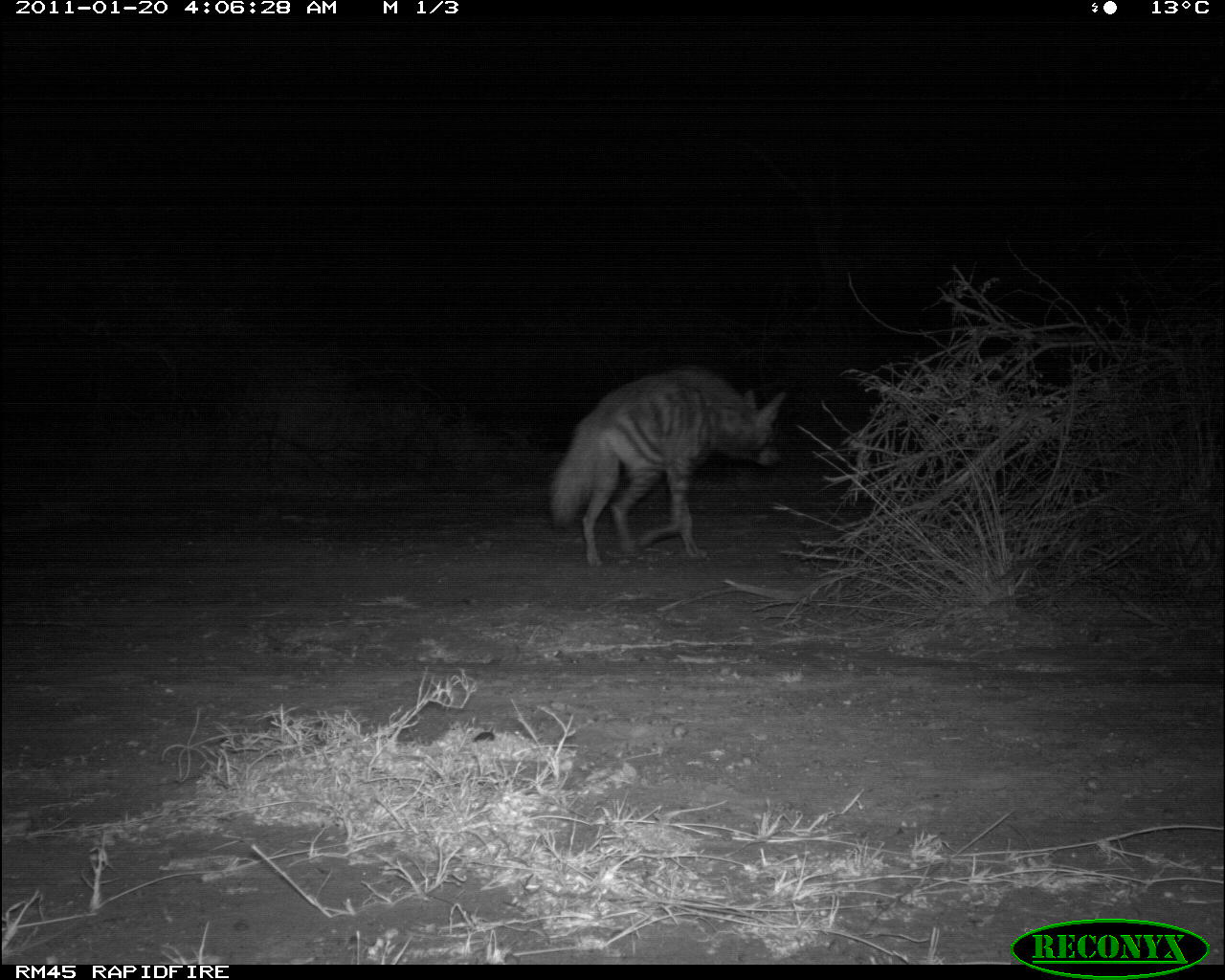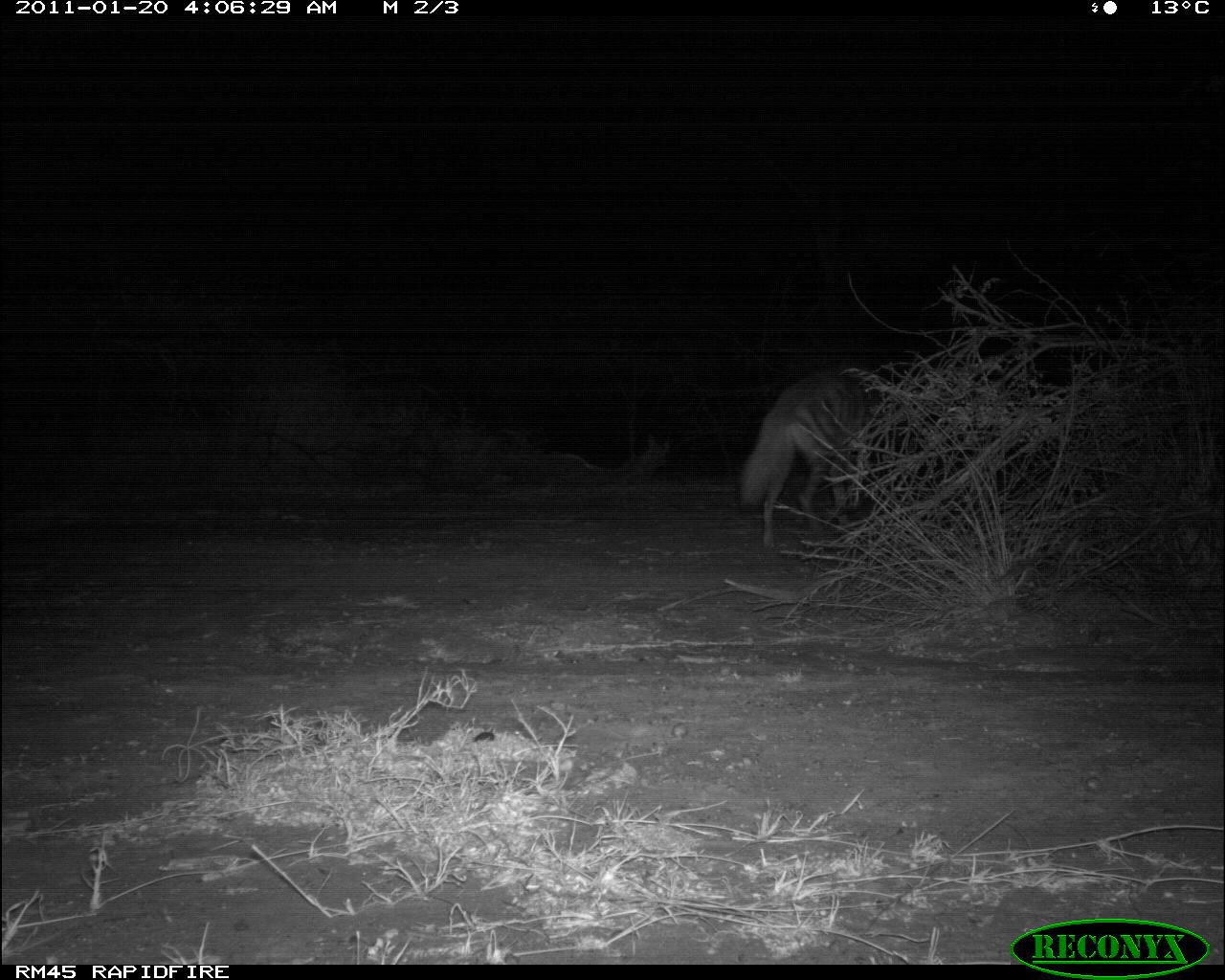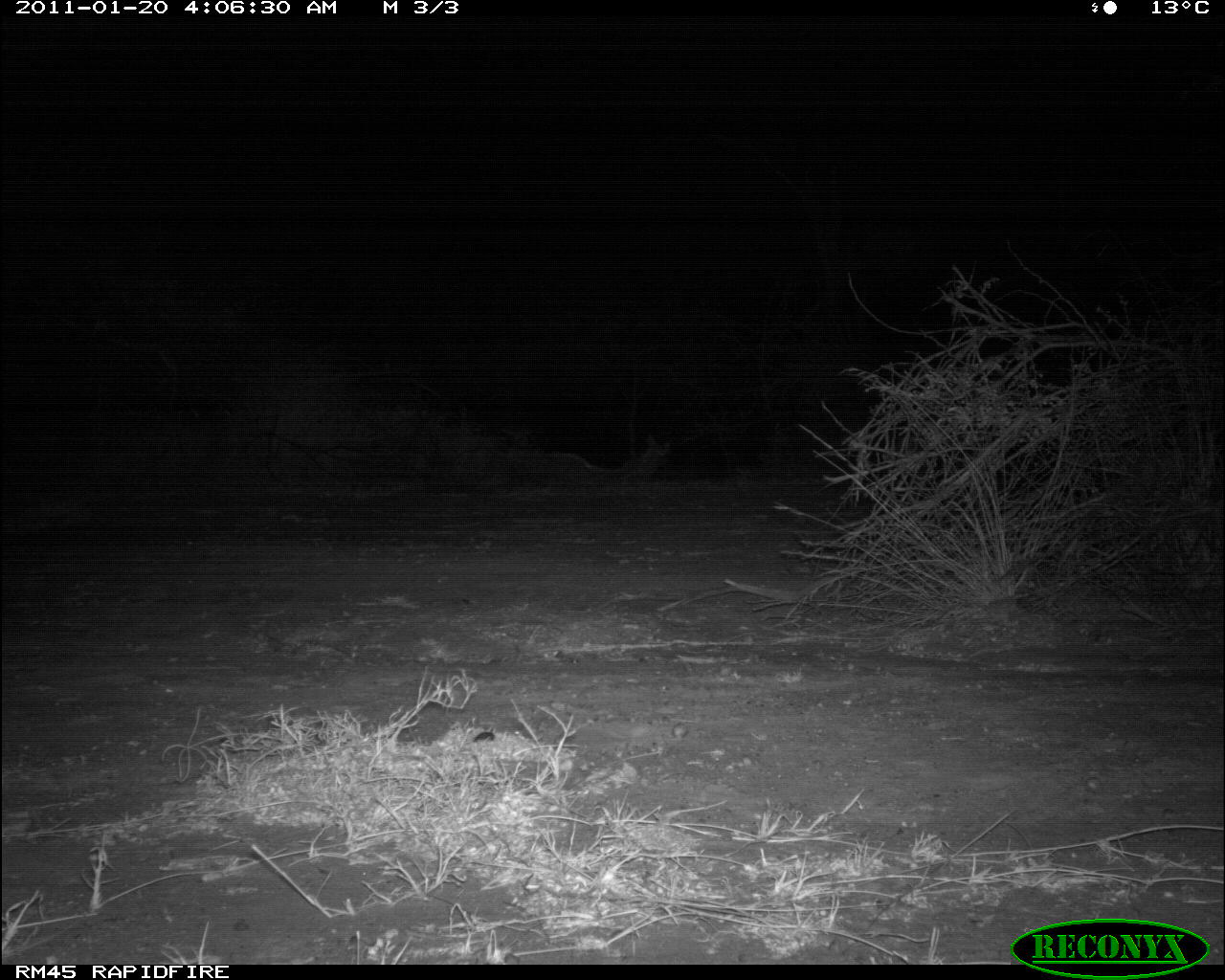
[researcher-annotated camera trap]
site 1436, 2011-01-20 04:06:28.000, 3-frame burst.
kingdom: Animalia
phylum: Chordata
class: Mammalia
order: Carnivora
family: Hyaenidae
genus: Hyaena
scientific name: Hyaena hyaena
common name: striped hyena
Hyaena hyaena (striped hyena), count 1.